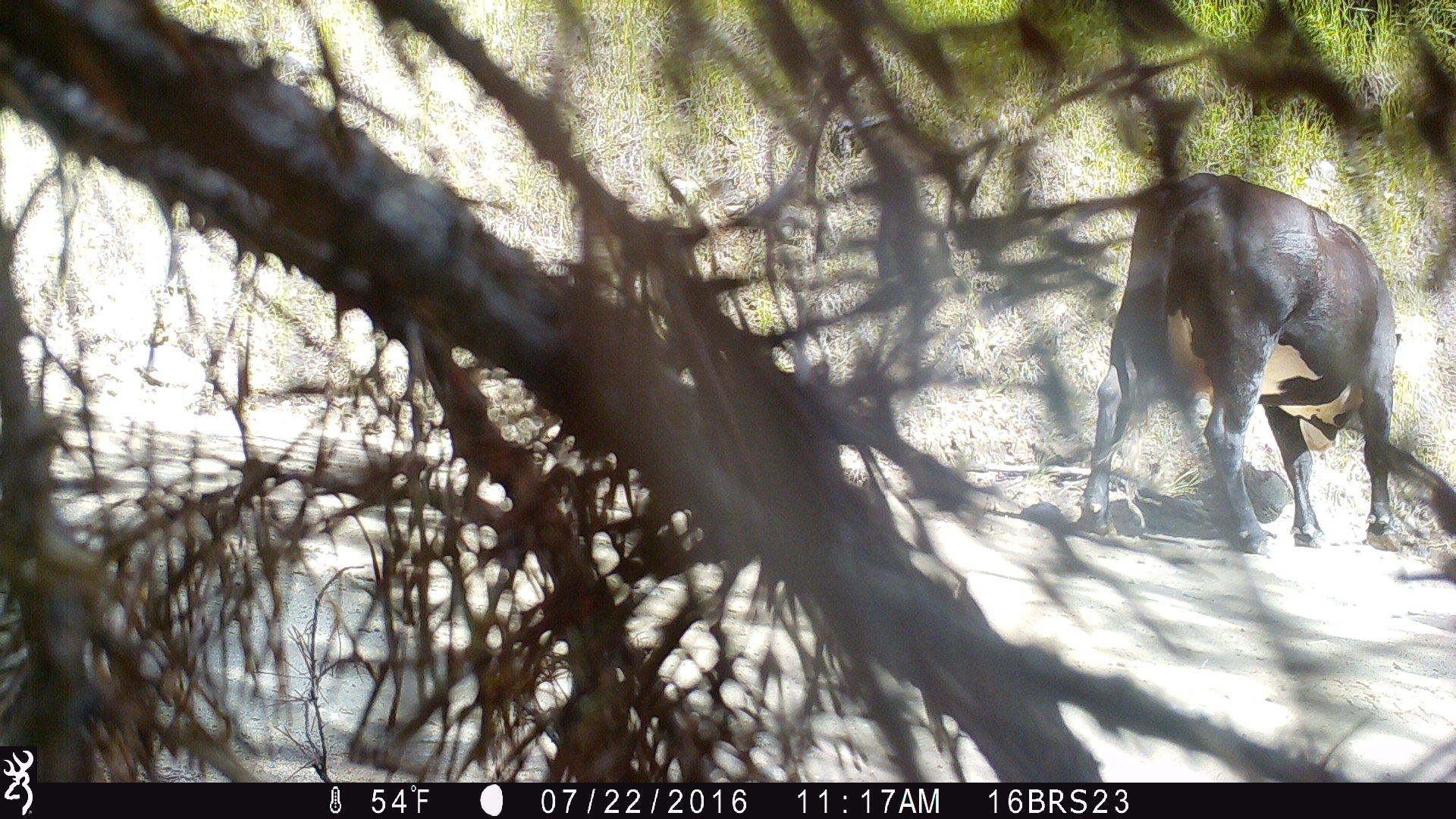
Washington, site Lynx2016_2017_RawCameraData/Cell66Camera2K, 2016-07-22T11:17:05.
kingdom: Animalia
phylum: Chordata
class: Mammalia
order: Artiodactyla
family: Bovidae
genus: Bos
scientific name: Bos taurus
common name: domestic cattle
Domestic cattle (Bos taurus). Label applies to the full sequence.